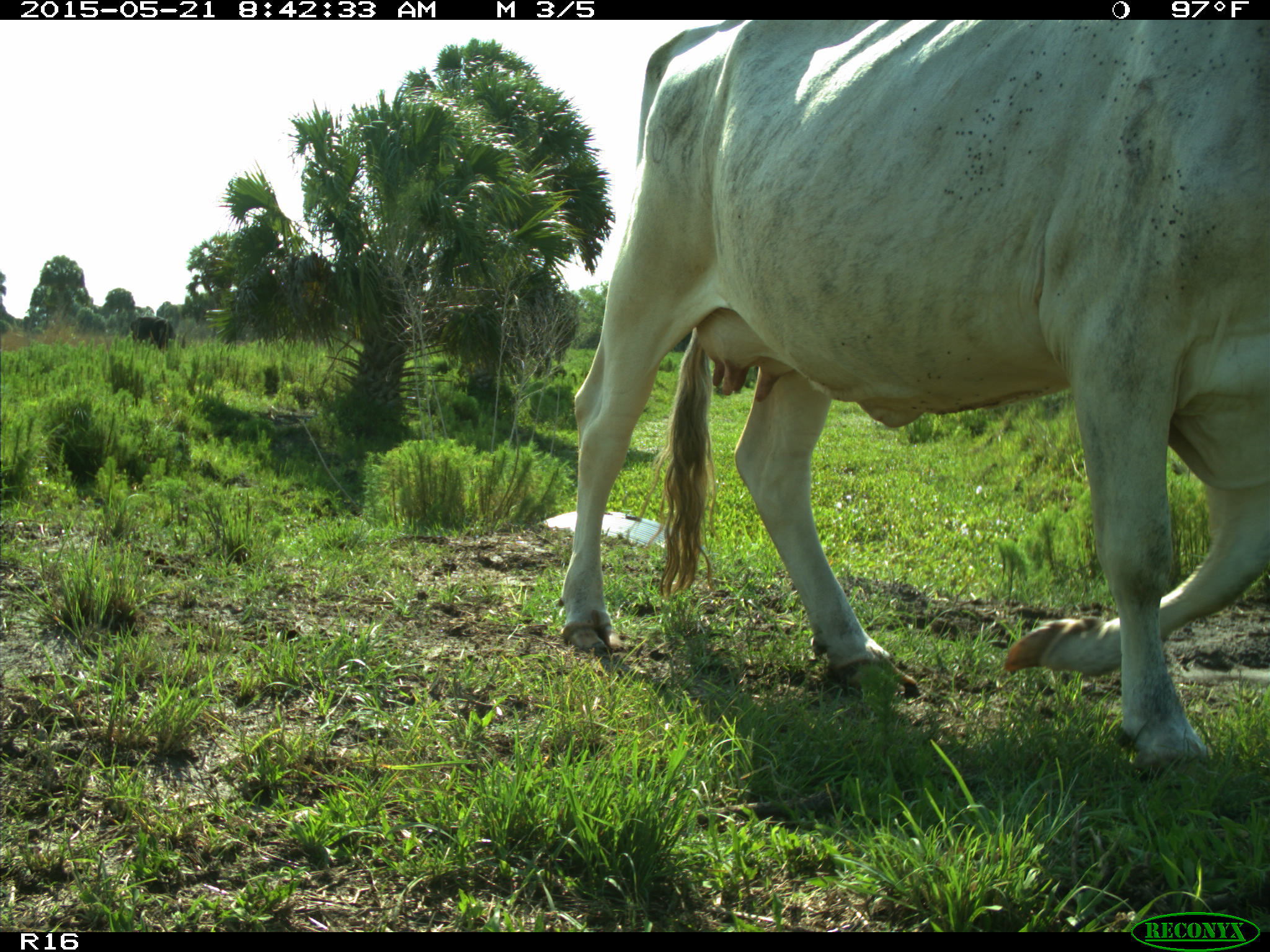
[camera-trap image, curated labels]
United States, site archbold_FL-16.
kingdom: Animalia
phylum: Chordata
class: Mammalia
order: Artiodactyla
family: Bovidae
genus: Bos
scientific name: Bos taurus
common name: domestic cow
Bos taurus (domestic cow).